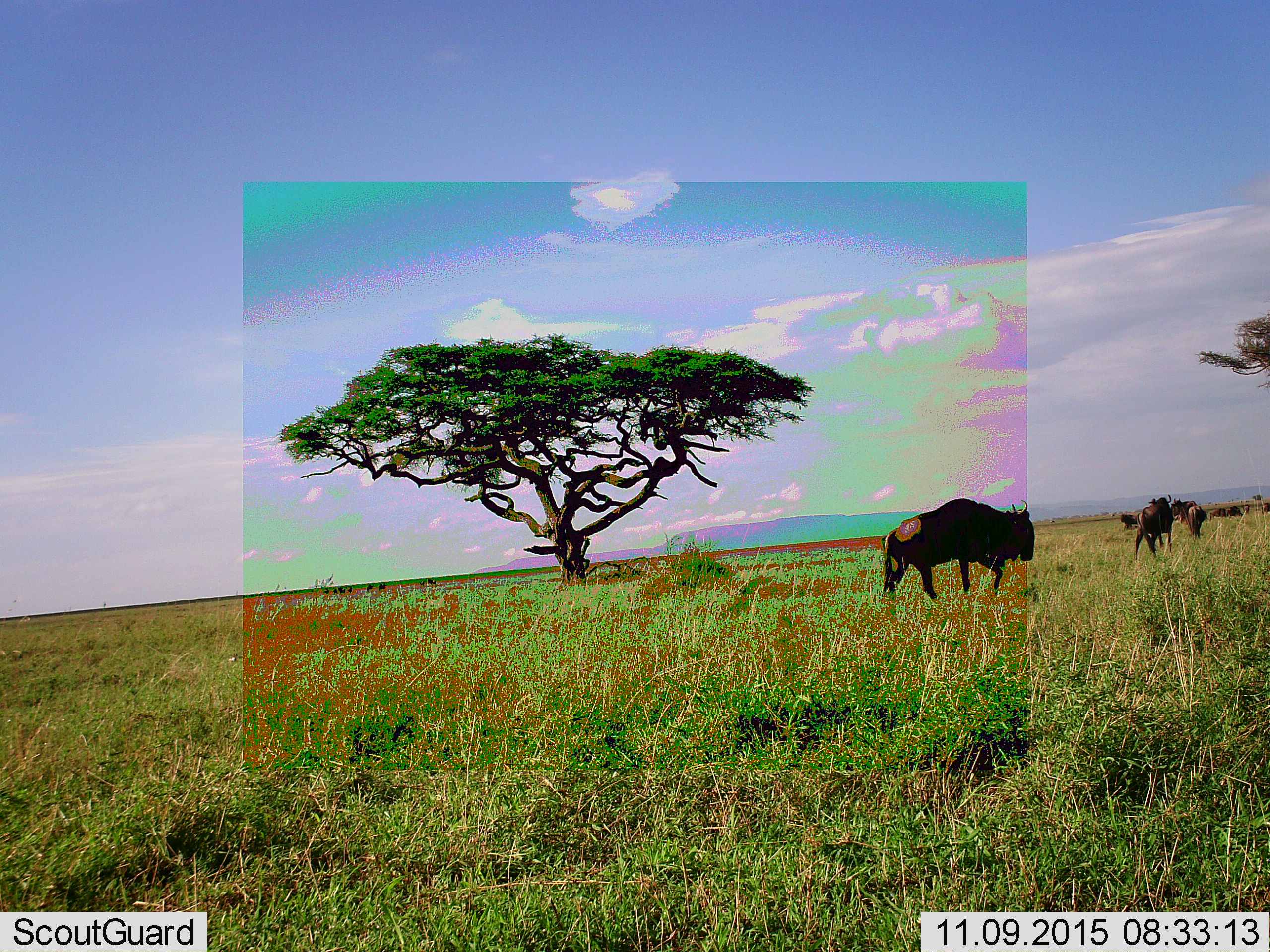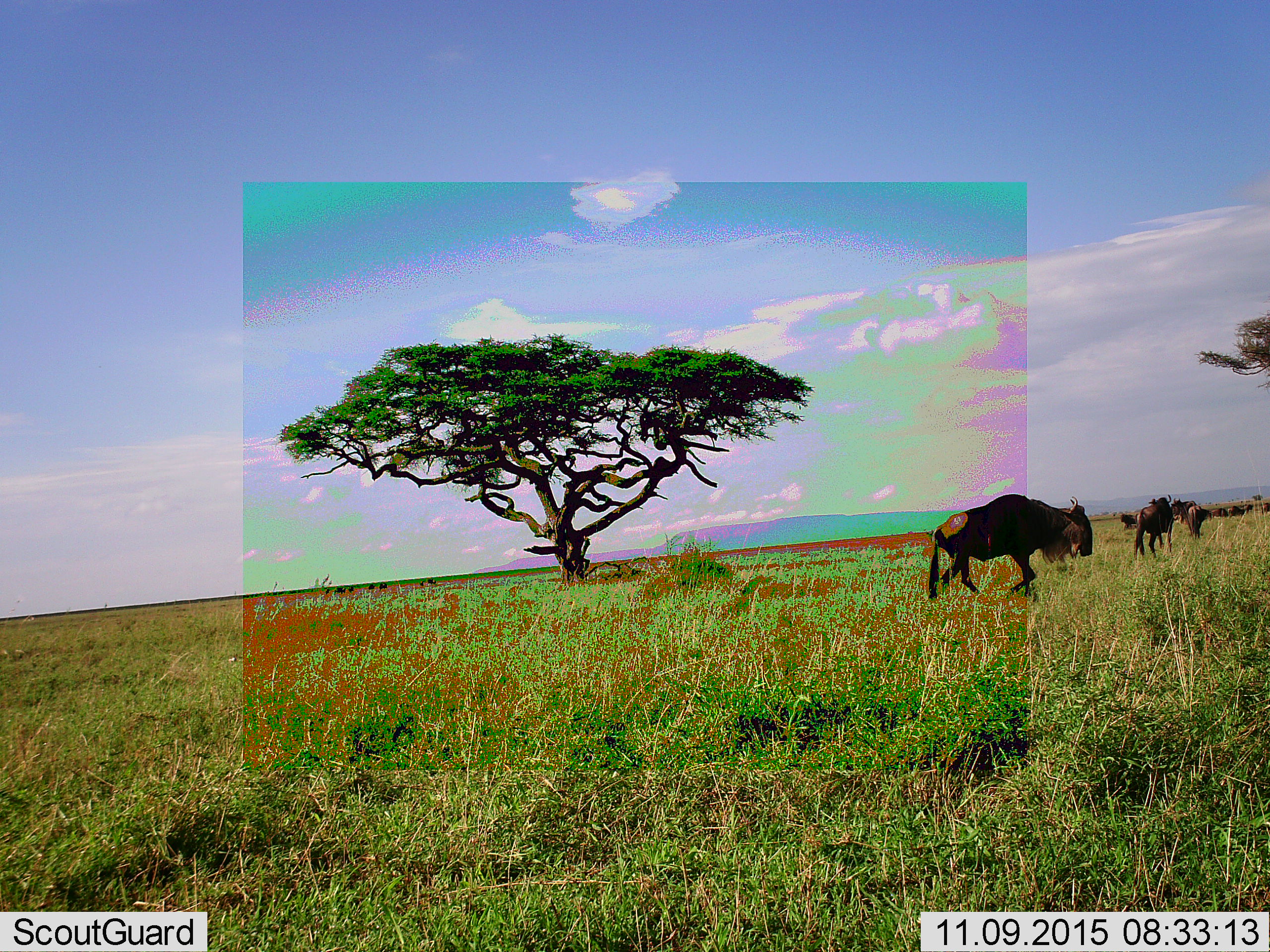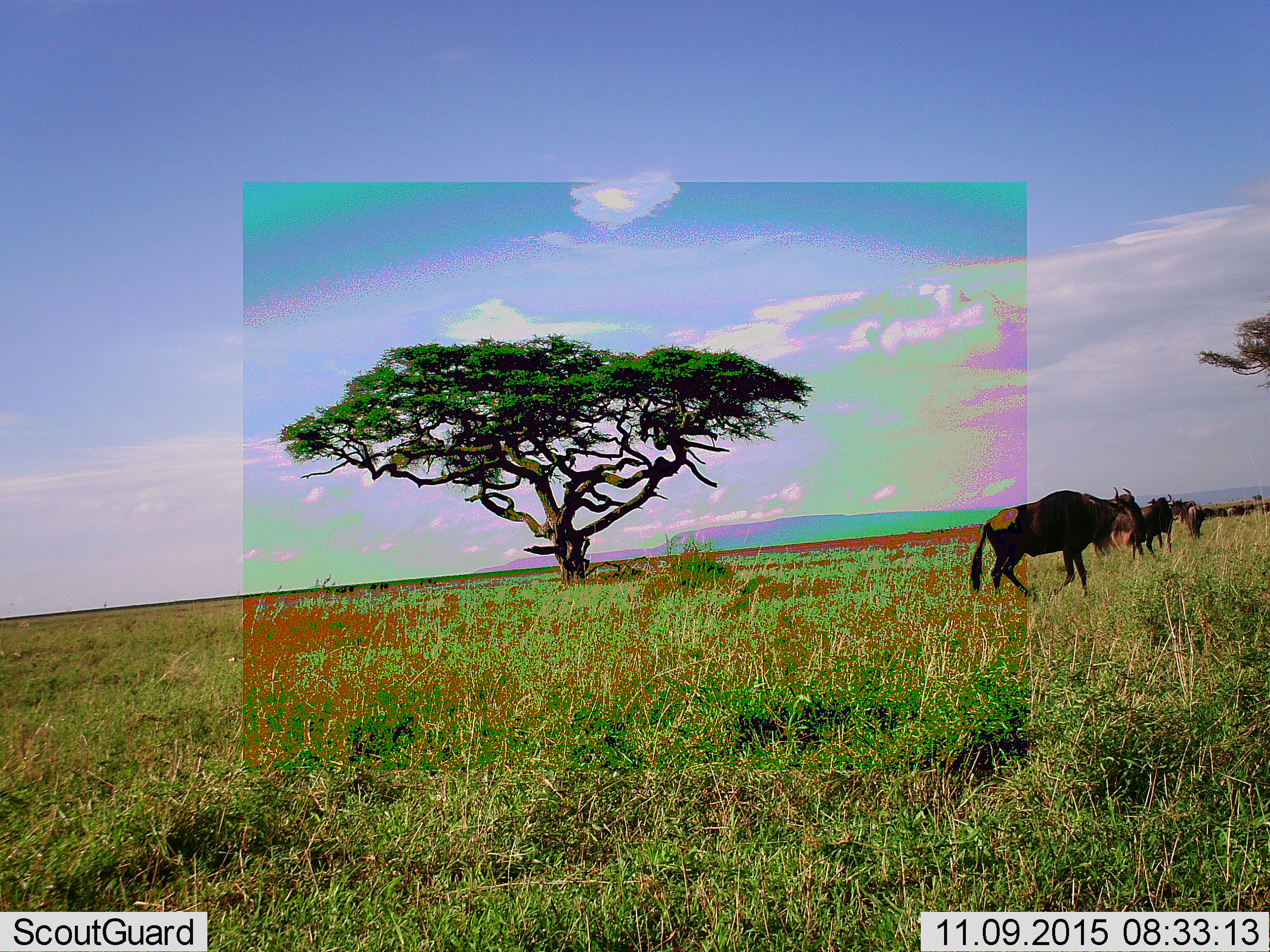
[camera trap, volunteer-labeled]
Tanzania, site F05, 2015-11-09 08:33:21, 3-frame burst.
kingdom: Animalia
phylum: Chordata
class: Mammalia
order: Artiodactyla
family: Bovidae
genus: Connochaetes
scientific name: Connochaetes taurinus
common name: blue wildebeest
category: wildebeest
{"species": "wildebeest (blue wildebeest) (Connochaetes taurinus)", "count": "9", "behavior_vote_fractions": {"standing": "41%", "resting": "6%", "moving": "100%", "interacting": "0%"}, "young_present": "0%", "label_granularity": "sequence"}